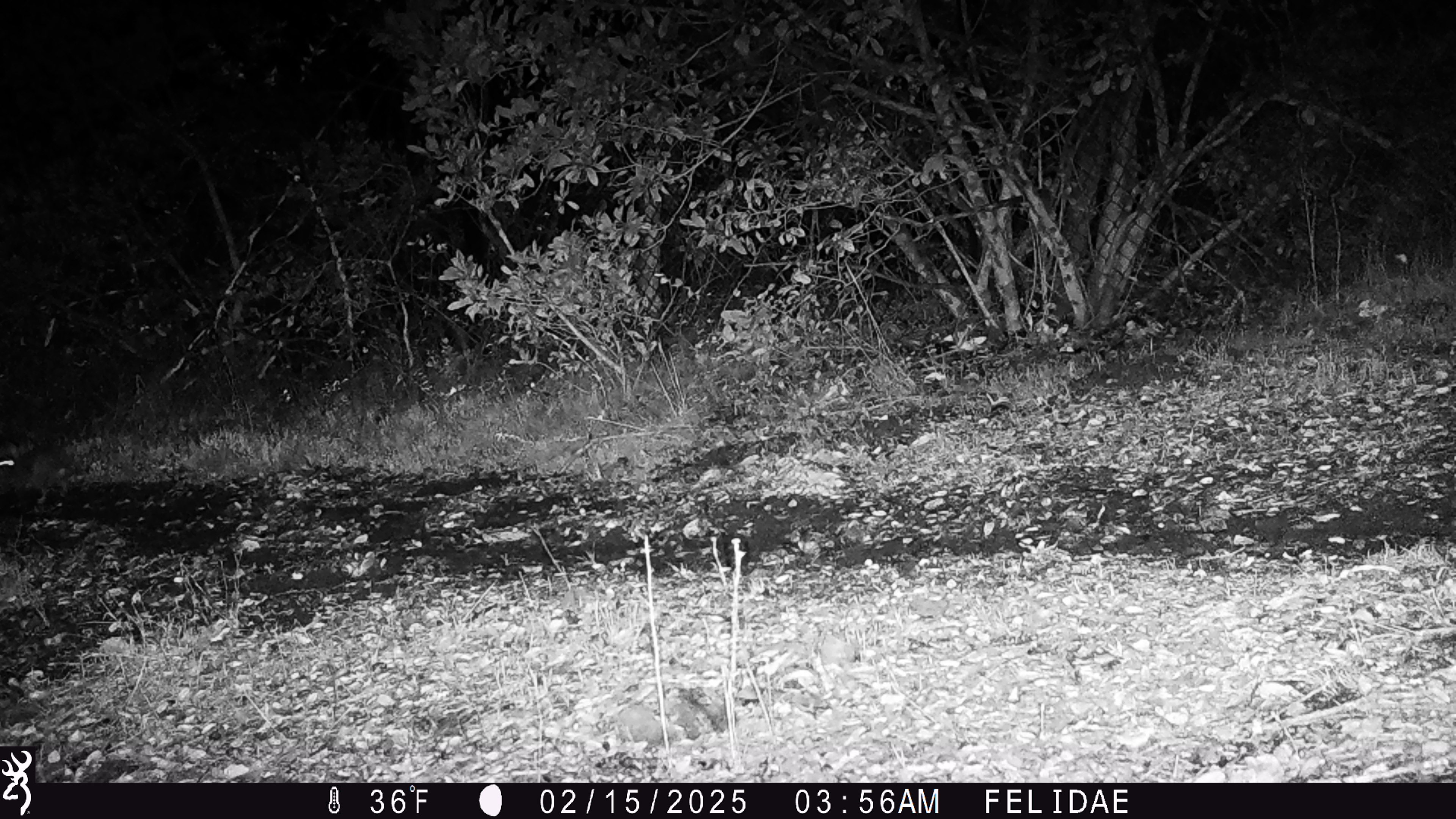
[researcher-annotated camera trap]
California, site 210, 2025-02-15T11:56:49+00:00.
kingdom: Animalia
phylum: Chordata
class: Mammalia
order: Lagomorpha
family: Leporidae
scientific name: Leporidae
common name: rabbit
Rabbit (Leporidae).